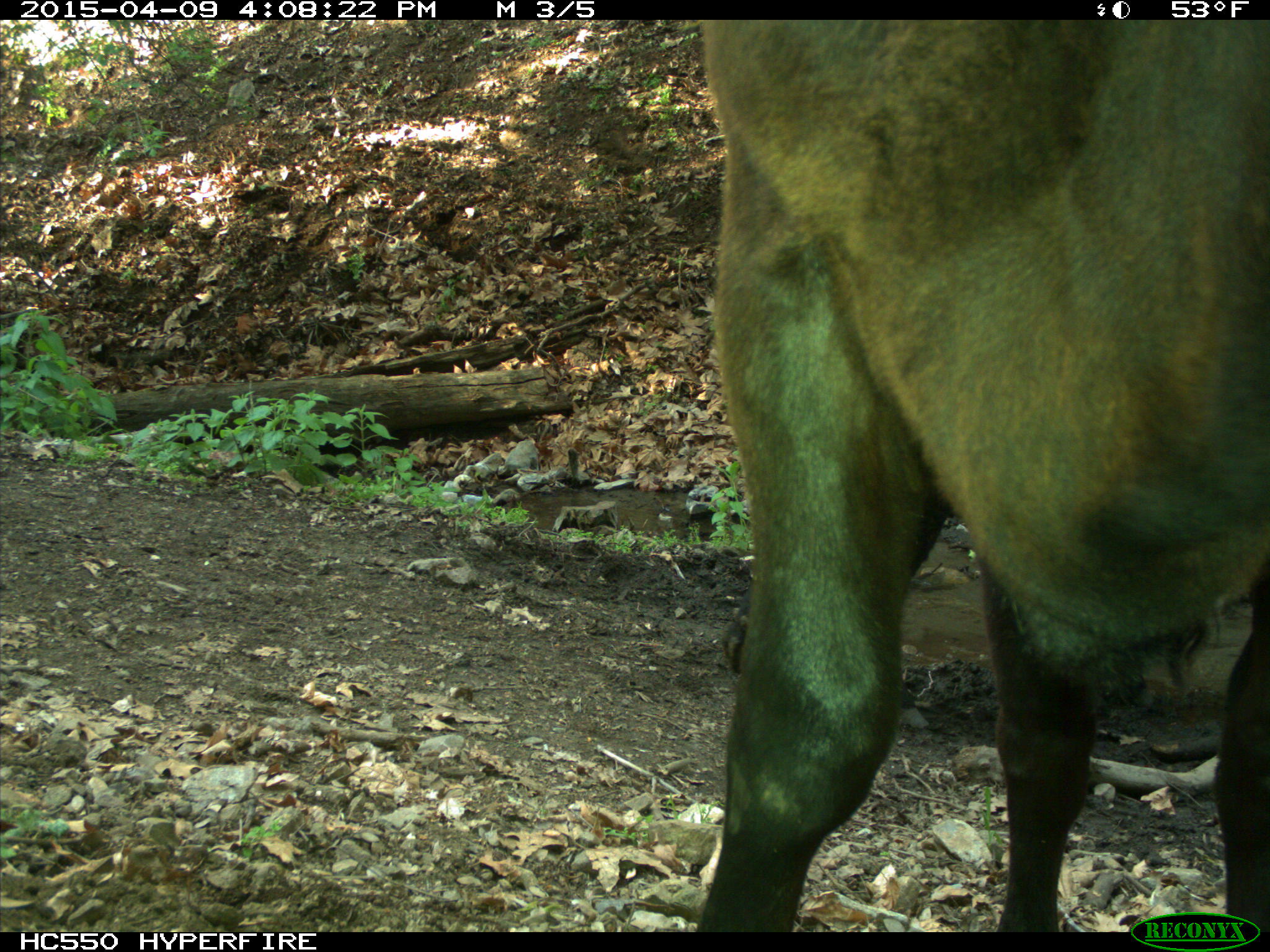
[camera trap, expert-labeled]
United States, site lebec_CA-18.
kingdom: Animalia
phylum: Chordata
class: Mammalia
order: Artiodactyla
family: Bovidae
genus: Bos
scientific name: Bos taurus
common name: domestic cow